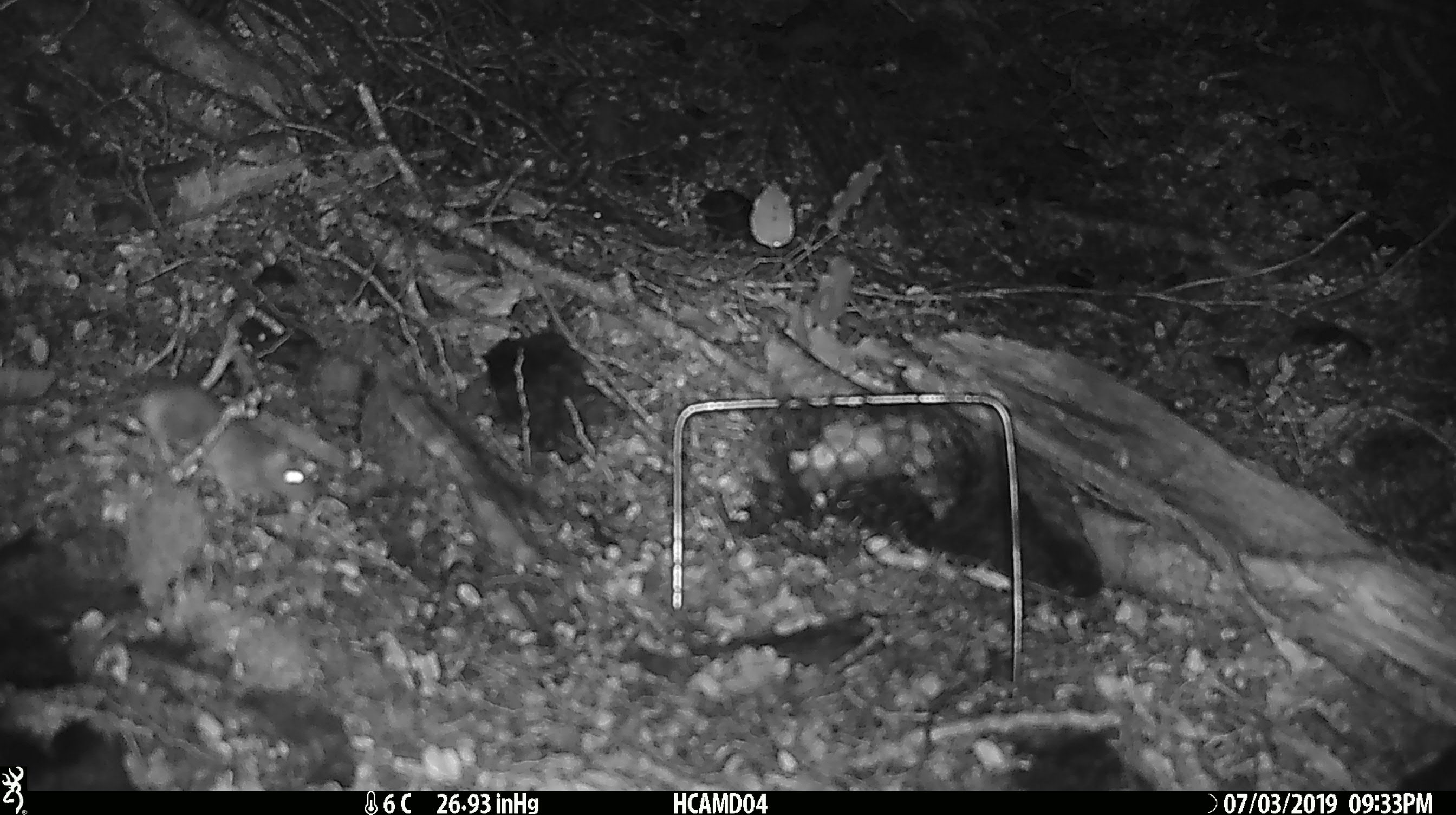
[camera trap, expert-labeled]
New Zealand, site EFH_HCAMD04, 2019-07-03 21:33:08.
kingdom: Animalia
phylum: Chordata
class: Mammalia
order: Rodentia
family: Muridae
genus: Mus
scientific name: Mus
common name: mouse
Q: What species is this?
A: Mouse (Mus).